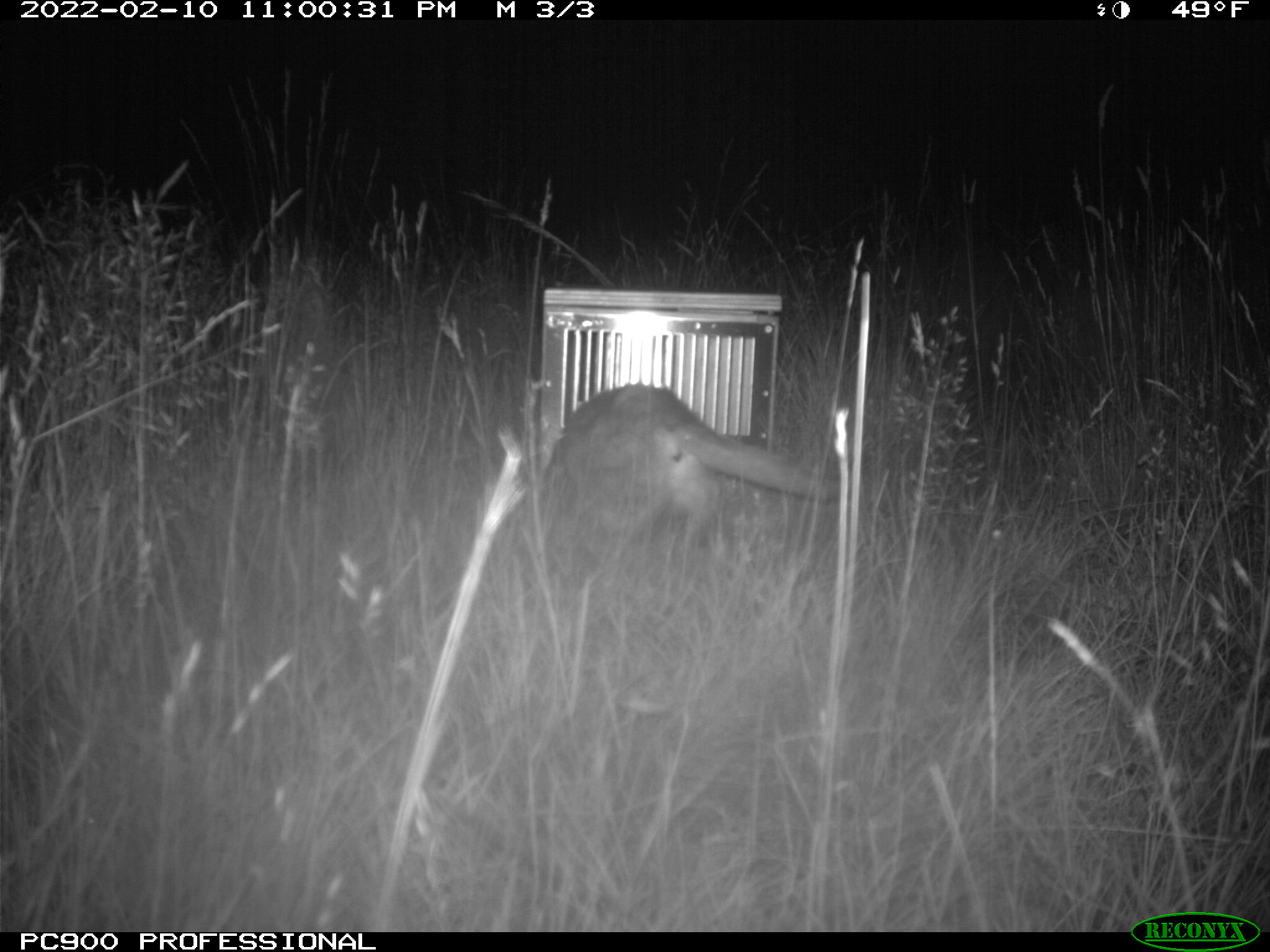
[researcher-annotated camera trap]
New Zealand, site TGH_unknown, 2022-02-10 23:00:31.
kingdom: Animalia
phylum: Chordata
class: Mammalia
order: Carnivora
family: Felidae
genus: Felis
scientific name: Felis catus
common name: domestic cat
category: cat